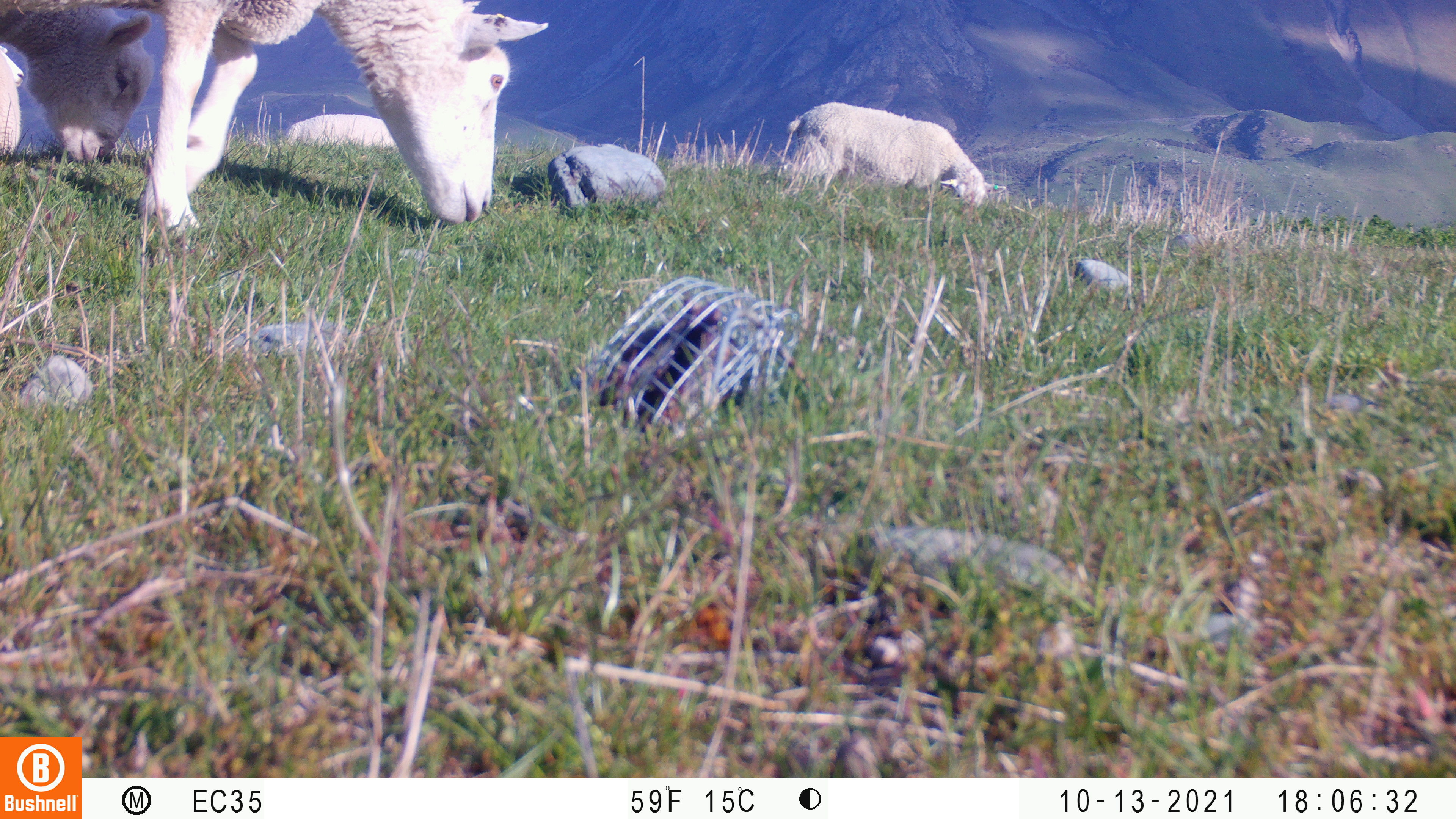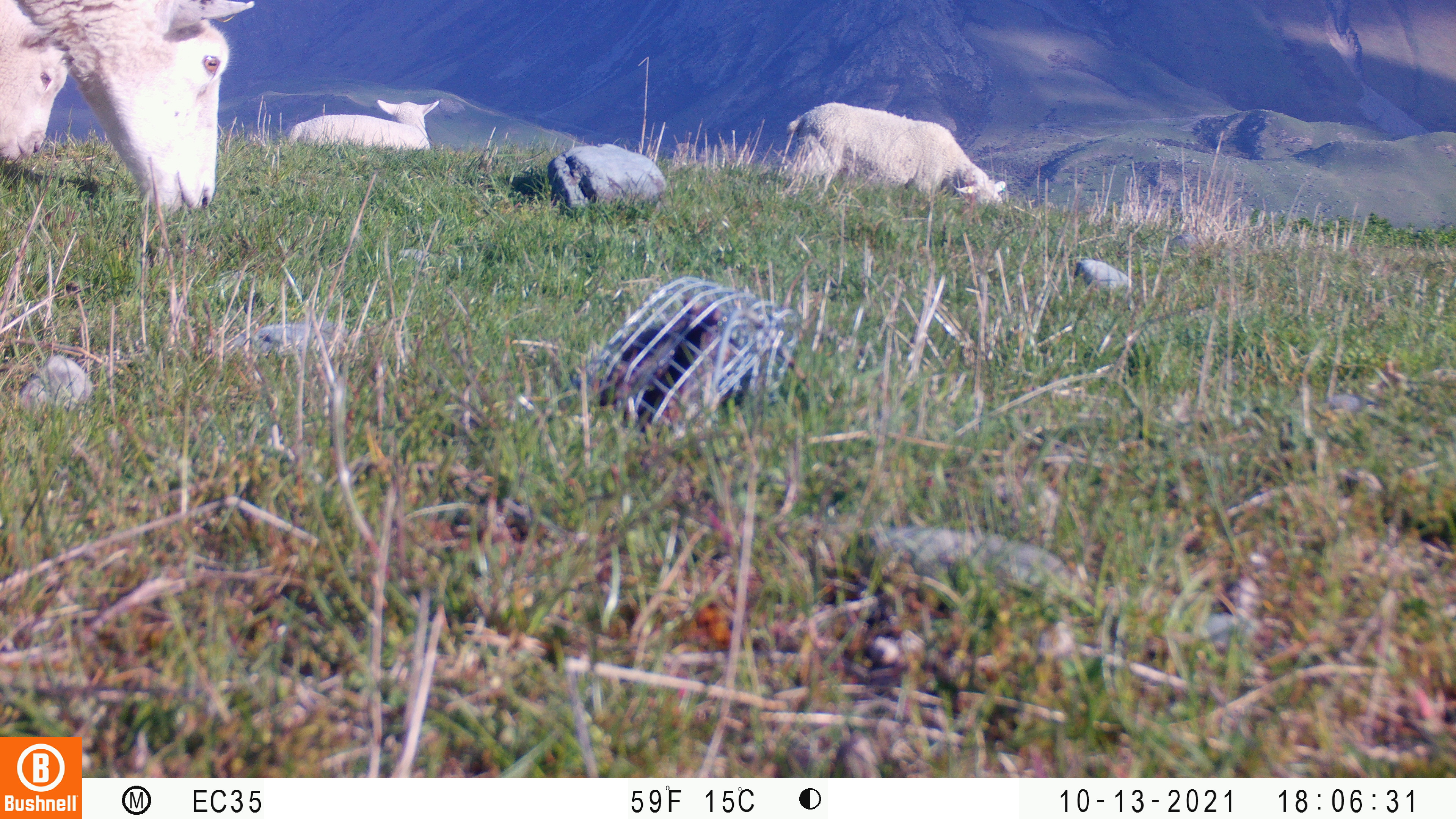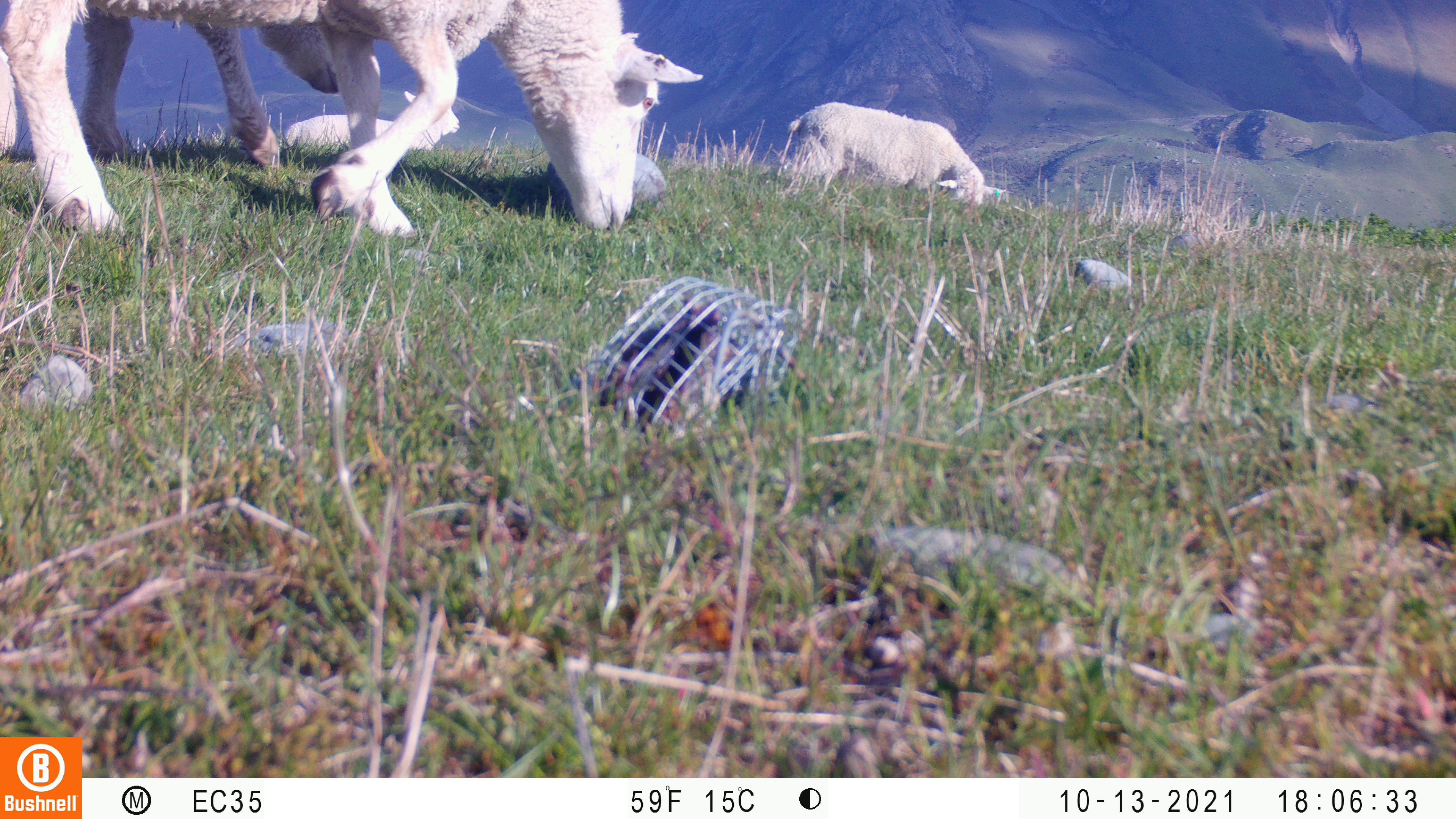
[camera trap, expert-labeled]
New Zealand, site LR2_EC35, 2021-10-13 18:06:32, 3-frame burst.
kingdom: Animalia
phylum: Chordata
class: Mammalia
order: Artiodactyla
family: Bovidae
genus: Bos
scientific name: Bos taurus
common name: domestic cow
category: cow